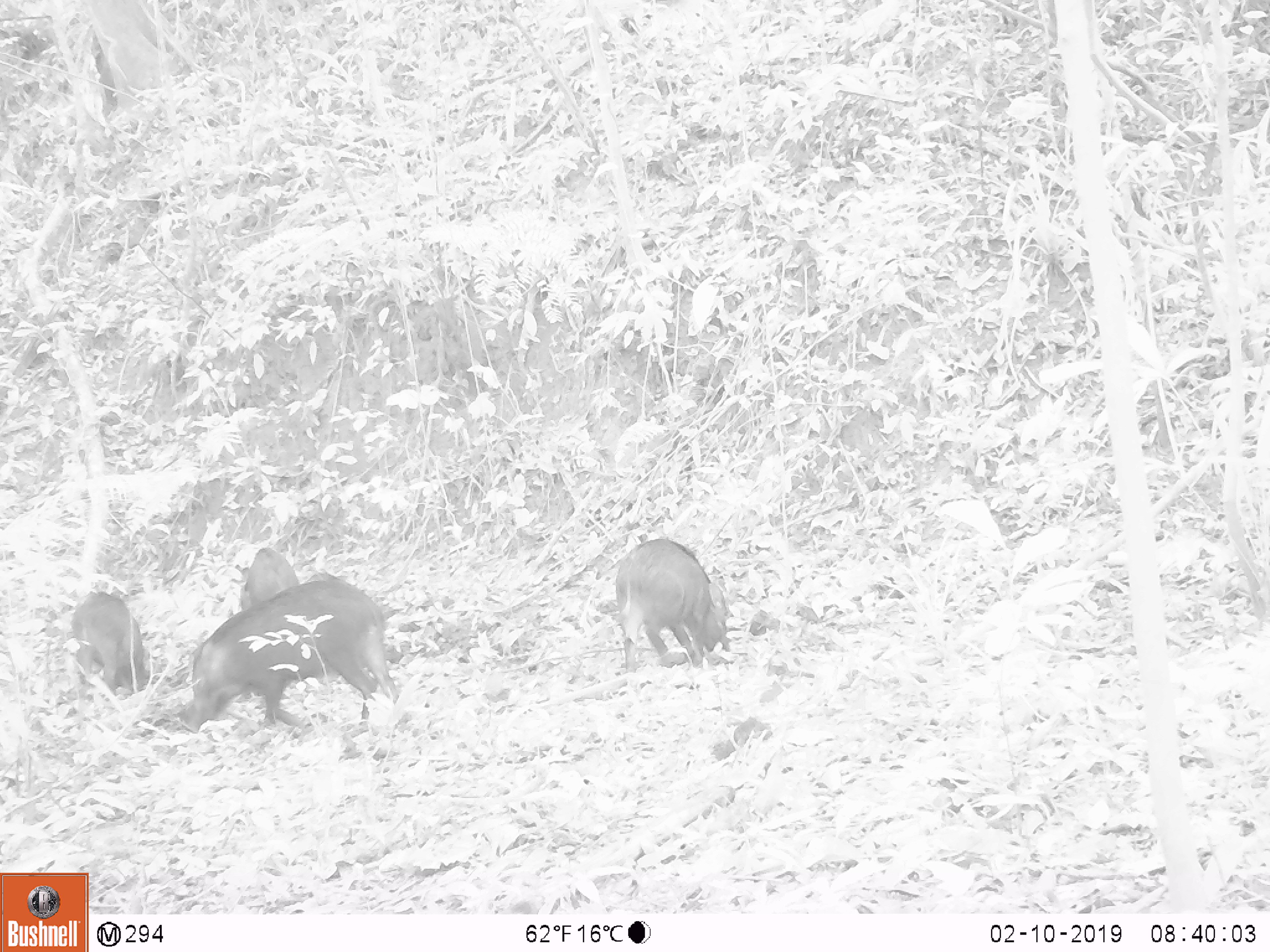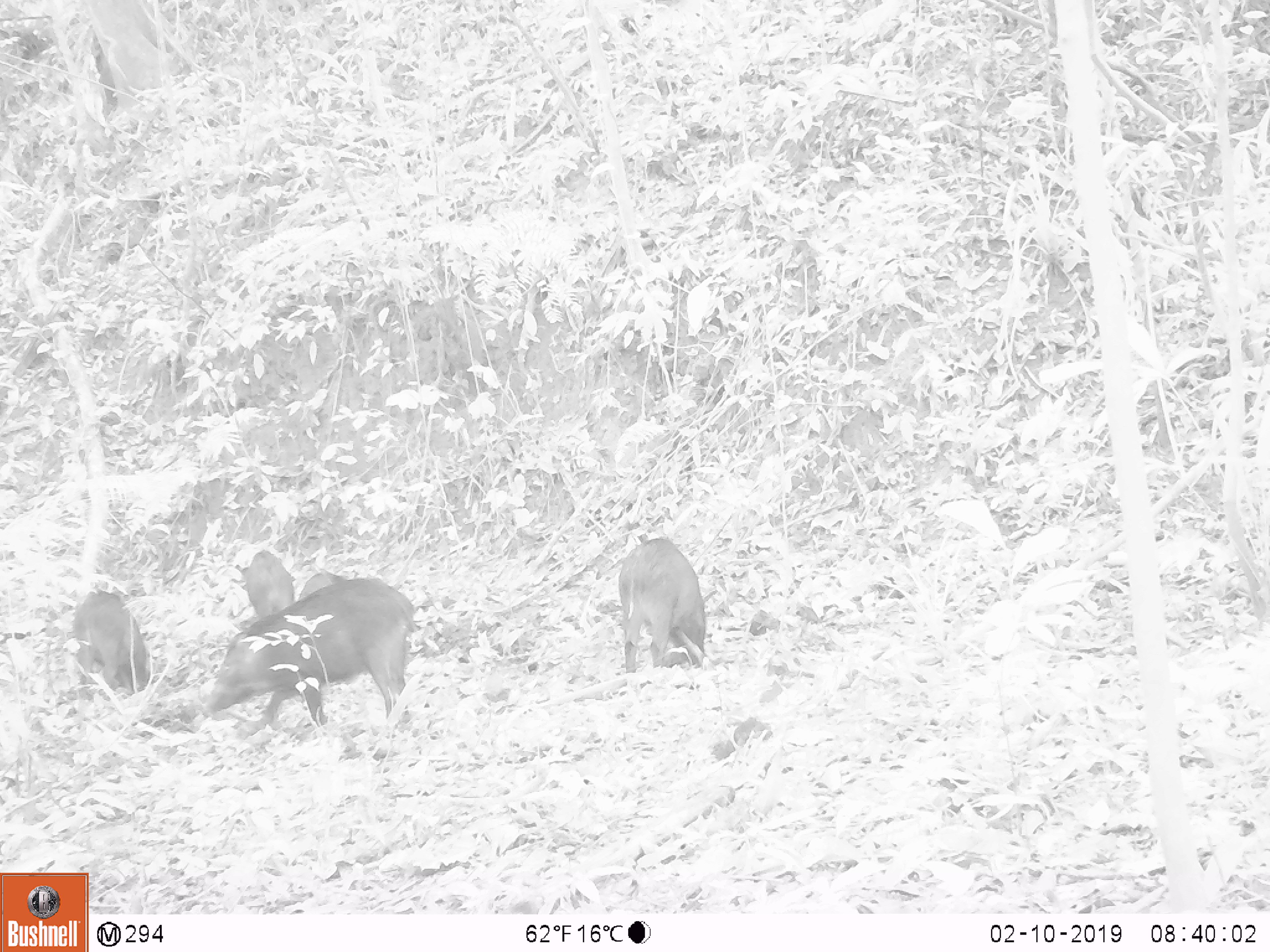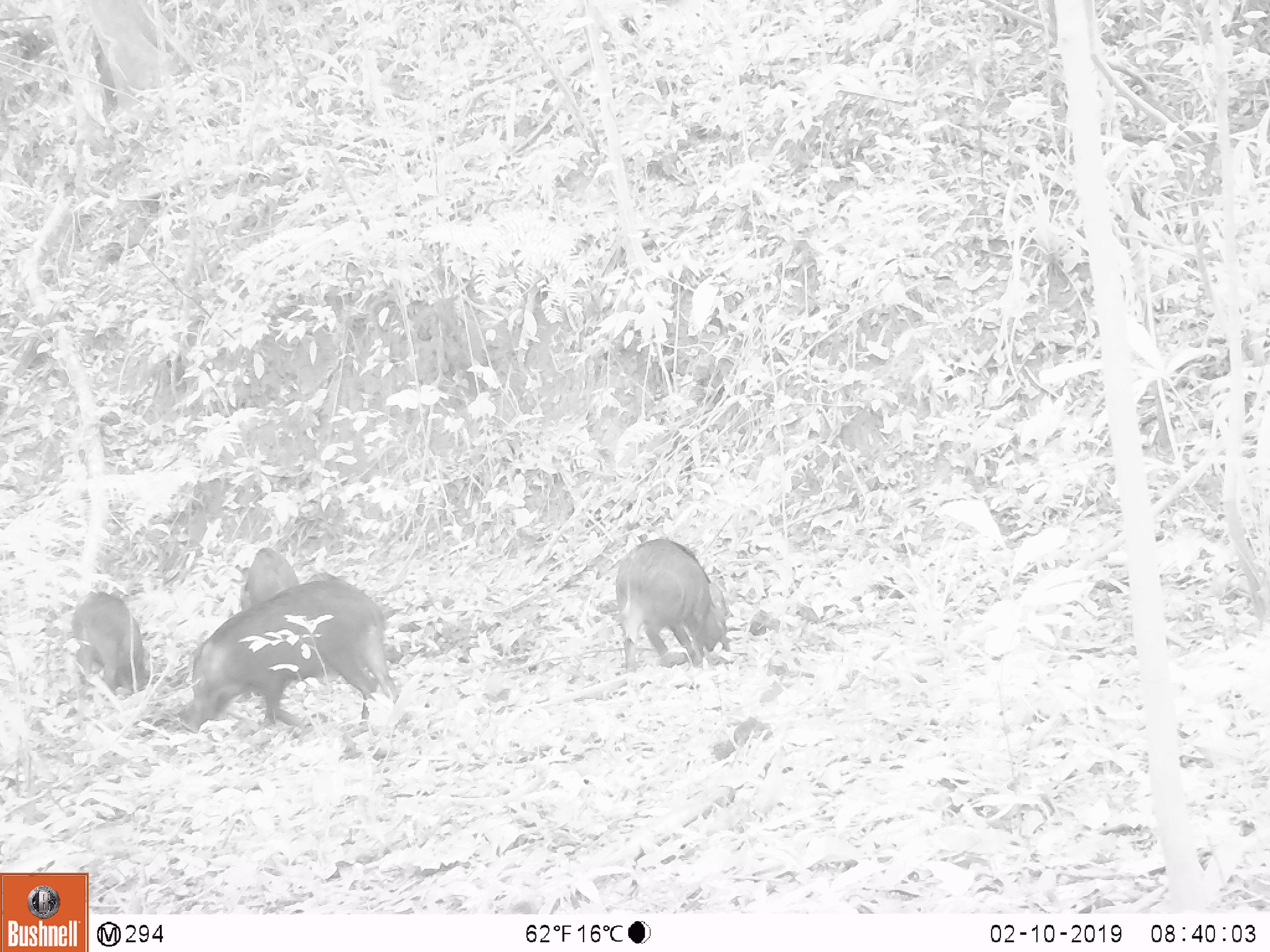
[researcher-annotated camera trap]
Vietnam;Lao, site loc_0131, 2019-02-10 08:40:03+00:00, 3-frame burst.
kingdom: Animalia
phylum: Chordata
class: Aves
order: Galliformes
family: Phasianidae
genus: Gallus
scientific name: Gallus gallus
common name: red junglefowl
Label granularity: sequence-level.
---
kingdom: Animalia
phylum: Chordata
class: Mammalia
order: Artiodactyla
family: Suidae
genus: Sus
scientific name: Sus scrofa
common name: eurasian wild pig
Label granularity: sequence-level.